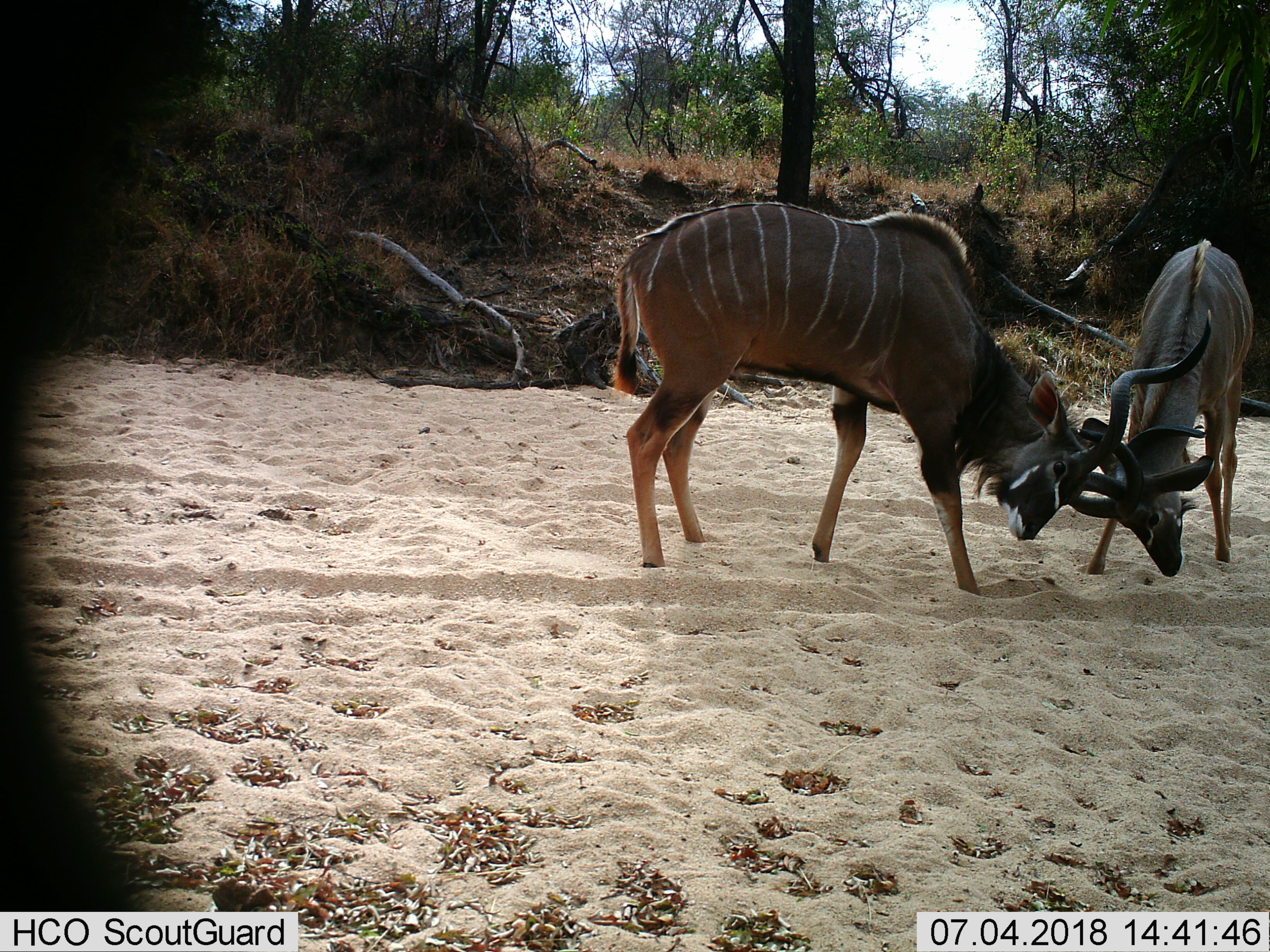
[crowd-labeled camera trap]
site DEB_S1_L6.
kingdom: Animalia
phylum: Chordata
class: Mammalia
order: Artiodactyla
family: Bovidae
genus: Tragelaphus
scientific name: Tragelaphus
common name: kudu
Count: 2.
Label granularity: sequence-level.